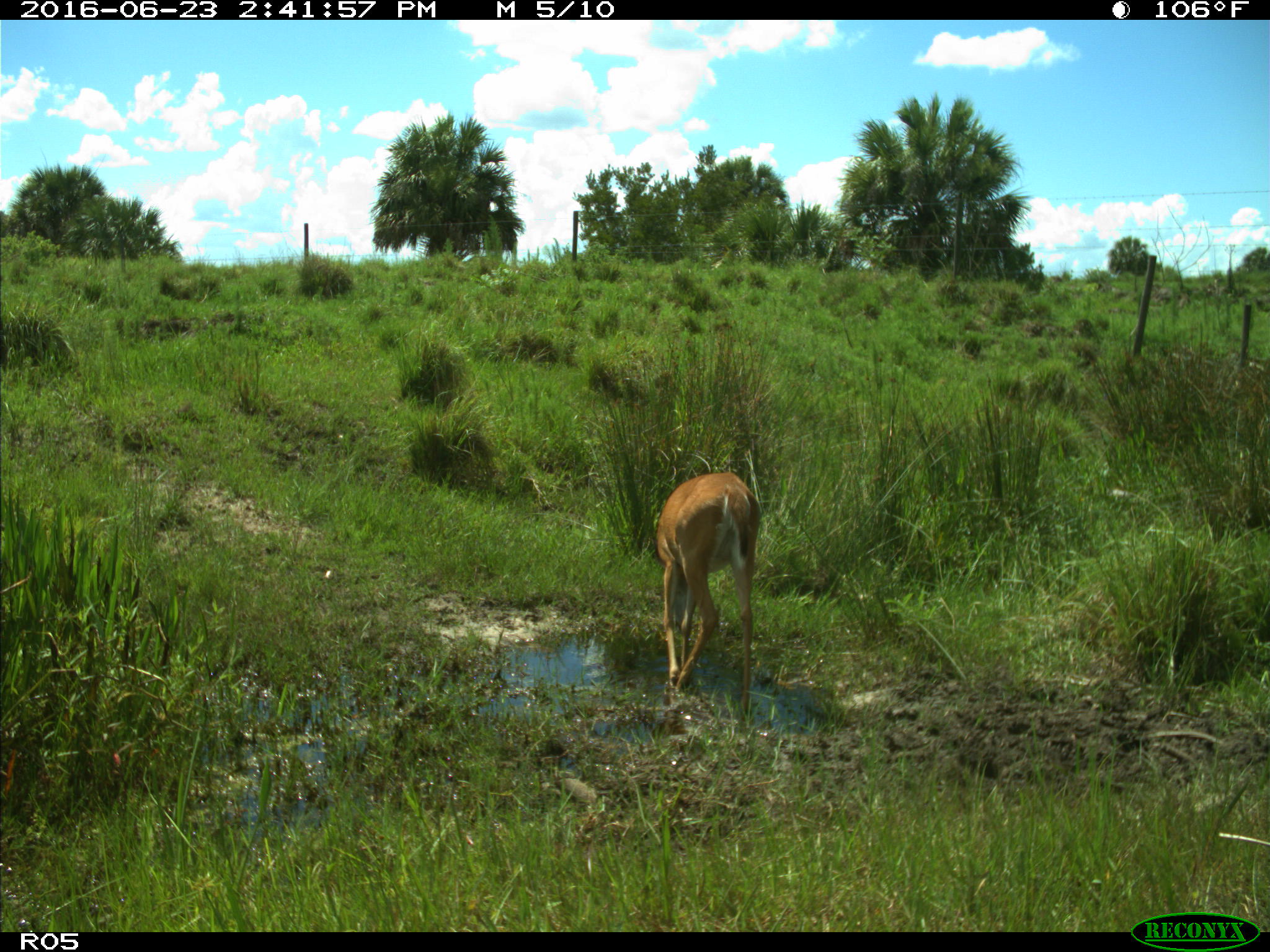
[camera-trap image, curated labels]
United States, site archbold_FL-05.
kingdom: Animalia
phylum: Chordata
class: Mammalia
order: Artiodactyla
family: Cervidae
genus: Odocoileus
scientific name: Odocoileus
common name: deer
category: unidentified deer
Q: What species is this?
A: Unidentified deer (deer) (Odocoileus).